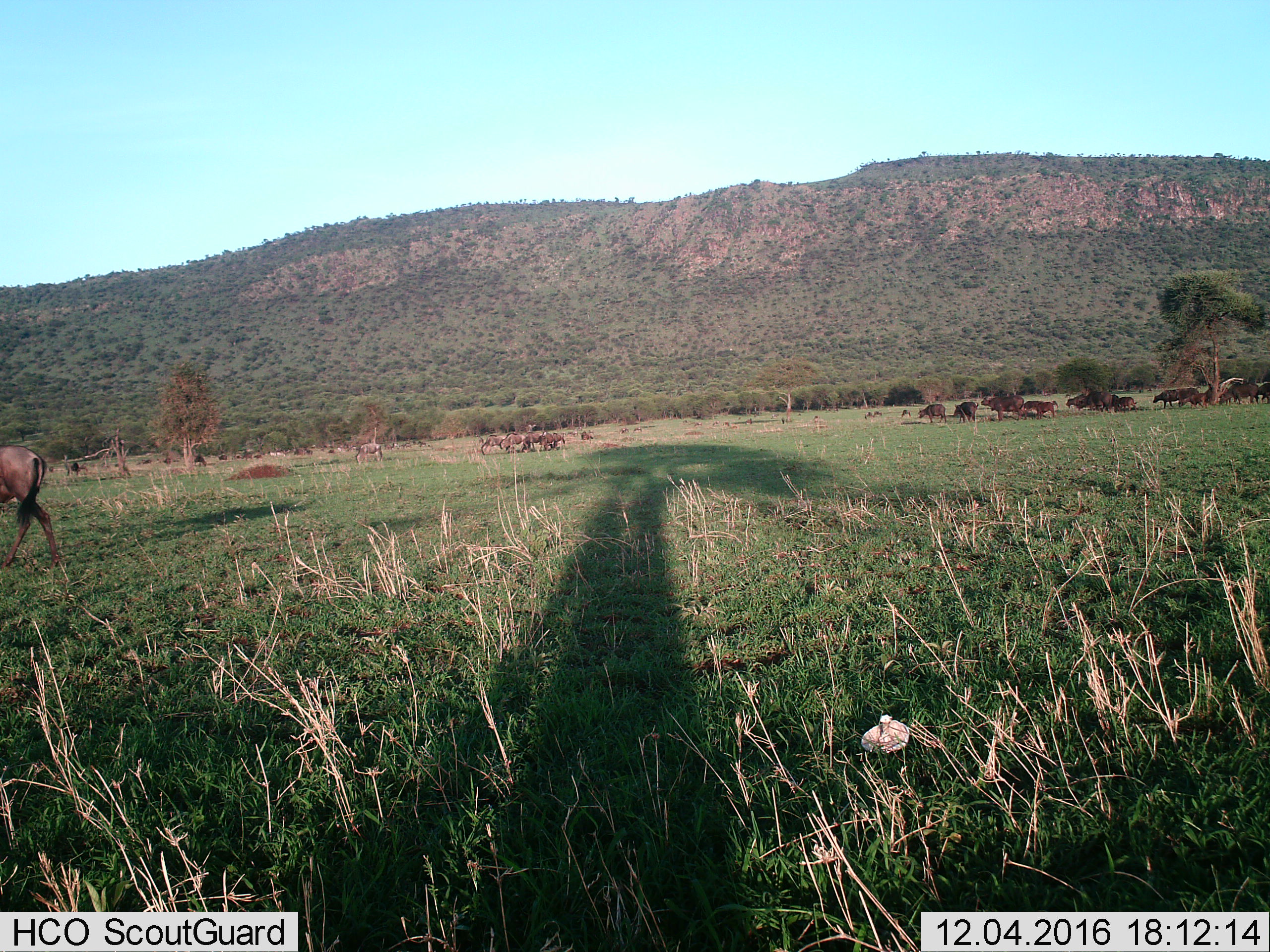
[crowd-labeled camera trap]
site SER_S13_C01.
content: unidentified animal